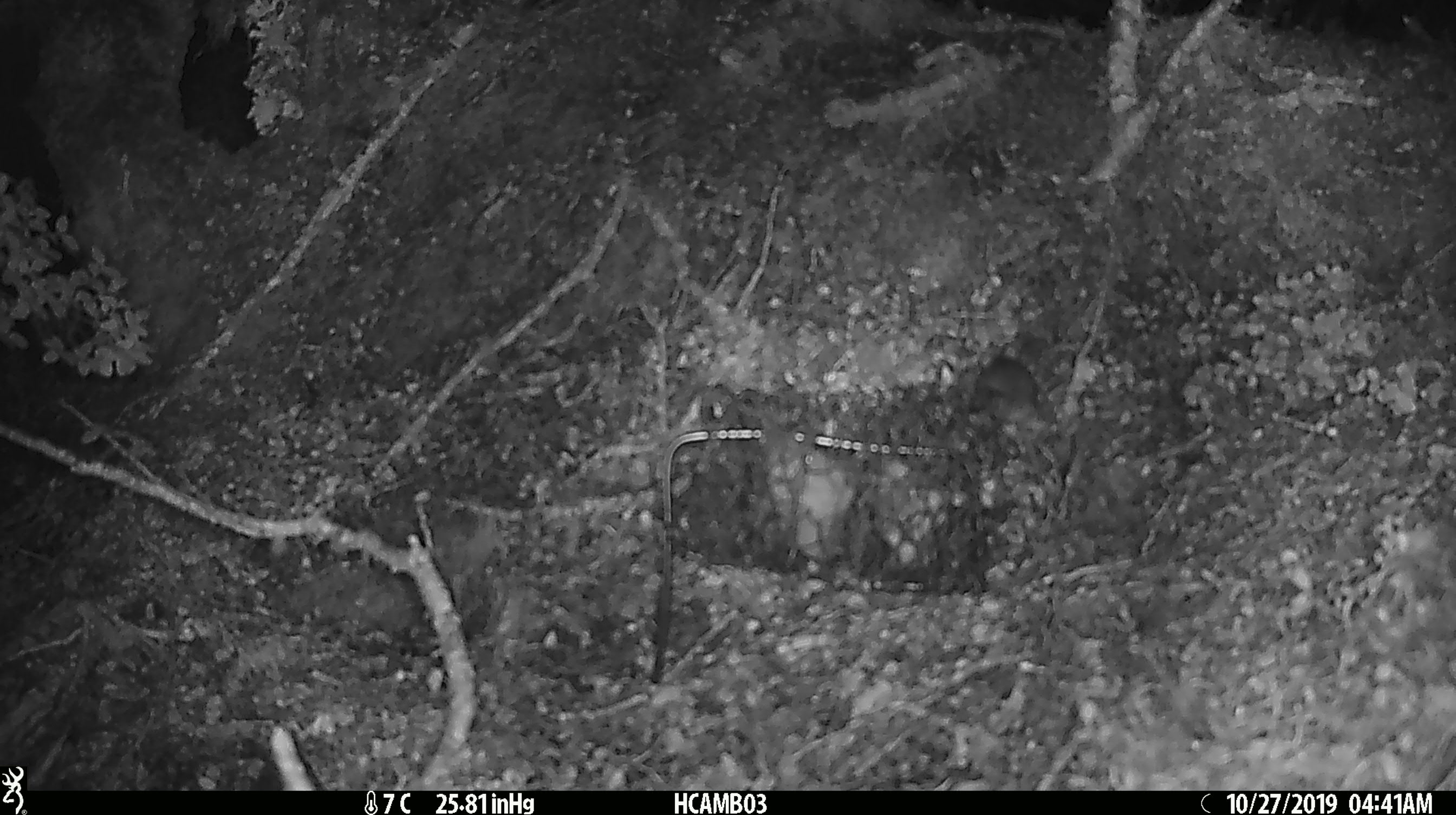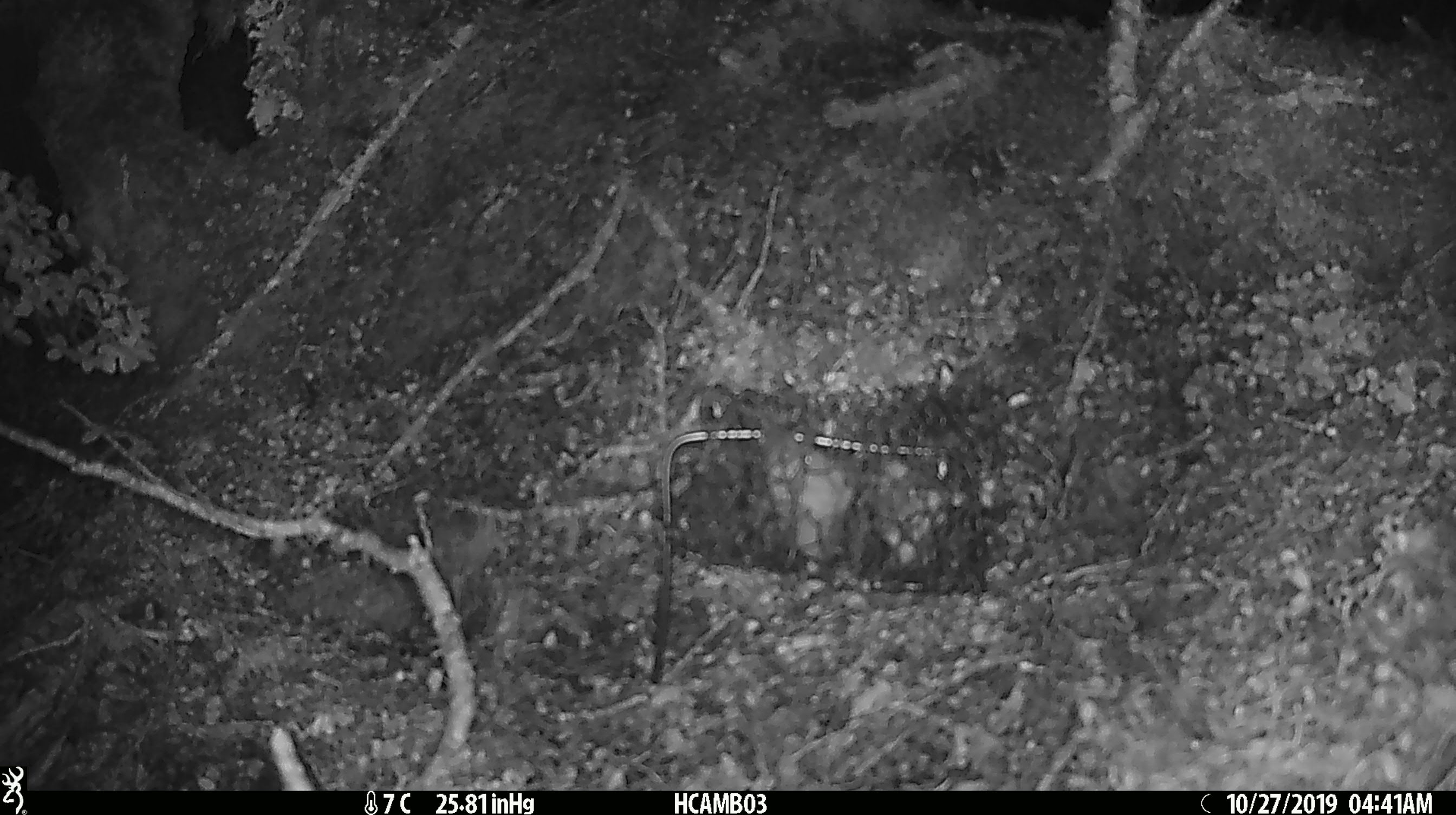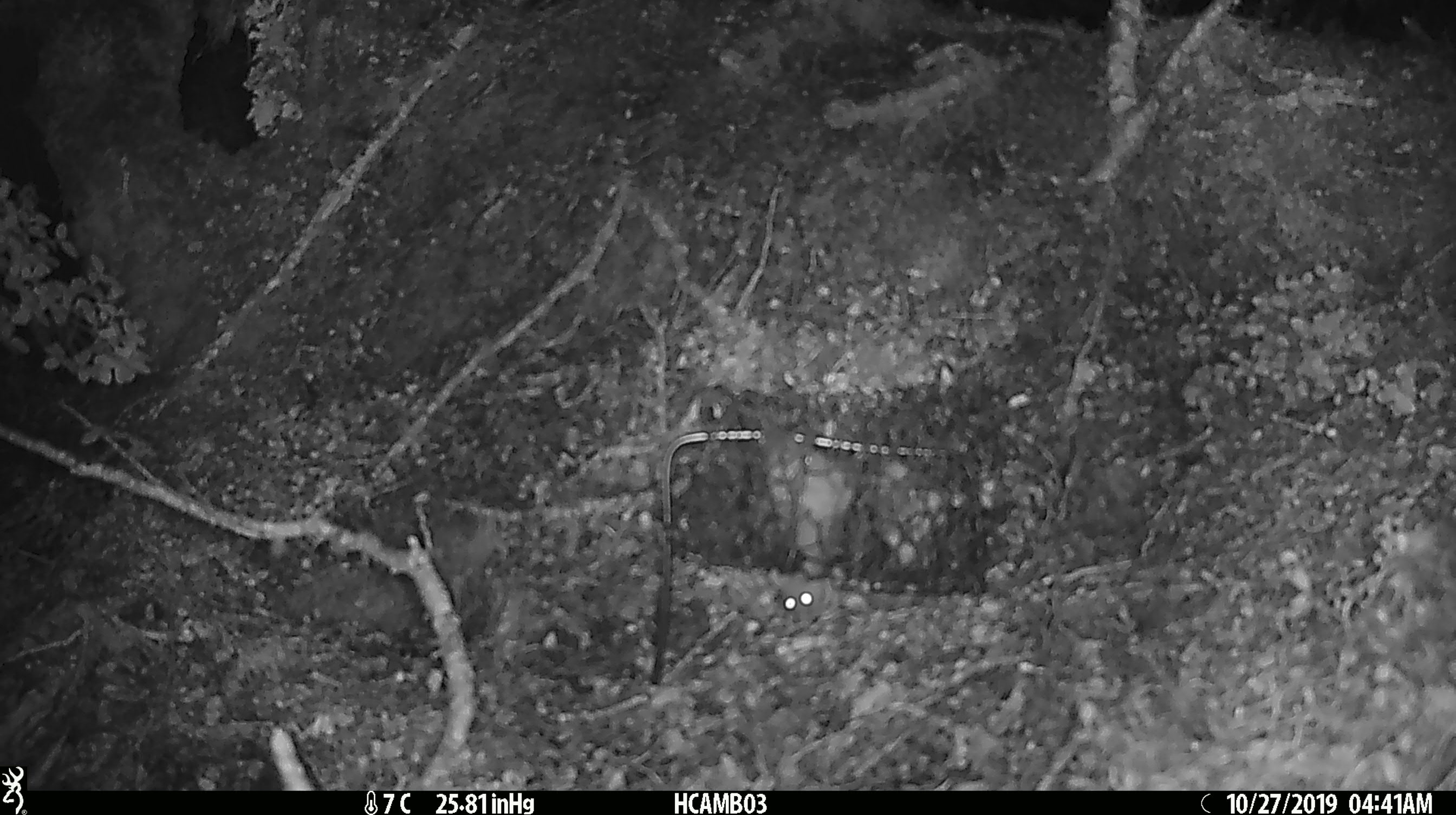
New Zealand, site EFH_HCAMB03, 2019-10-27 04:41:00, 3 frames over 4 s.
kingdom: Animalia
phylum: Chordata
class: Mammalia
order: Rodentia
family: Muridae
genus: Mus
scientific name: Mus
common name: mouse